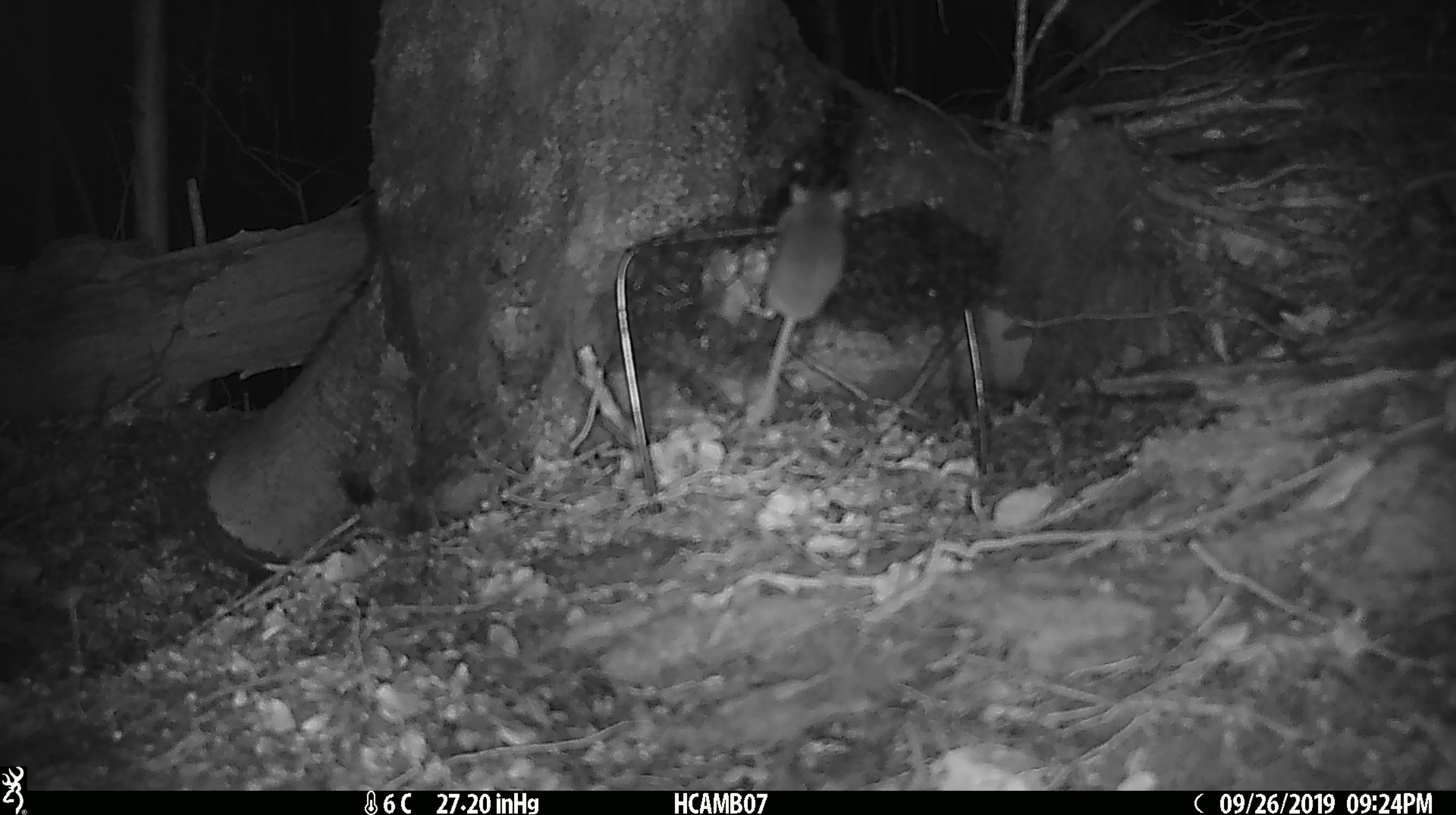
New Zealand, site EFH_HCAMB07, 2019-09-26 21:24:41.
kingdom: Animalia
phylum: Chordata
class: Mammalia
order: Rodentia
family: Muridae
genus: Mus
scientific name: Mus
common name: mouse